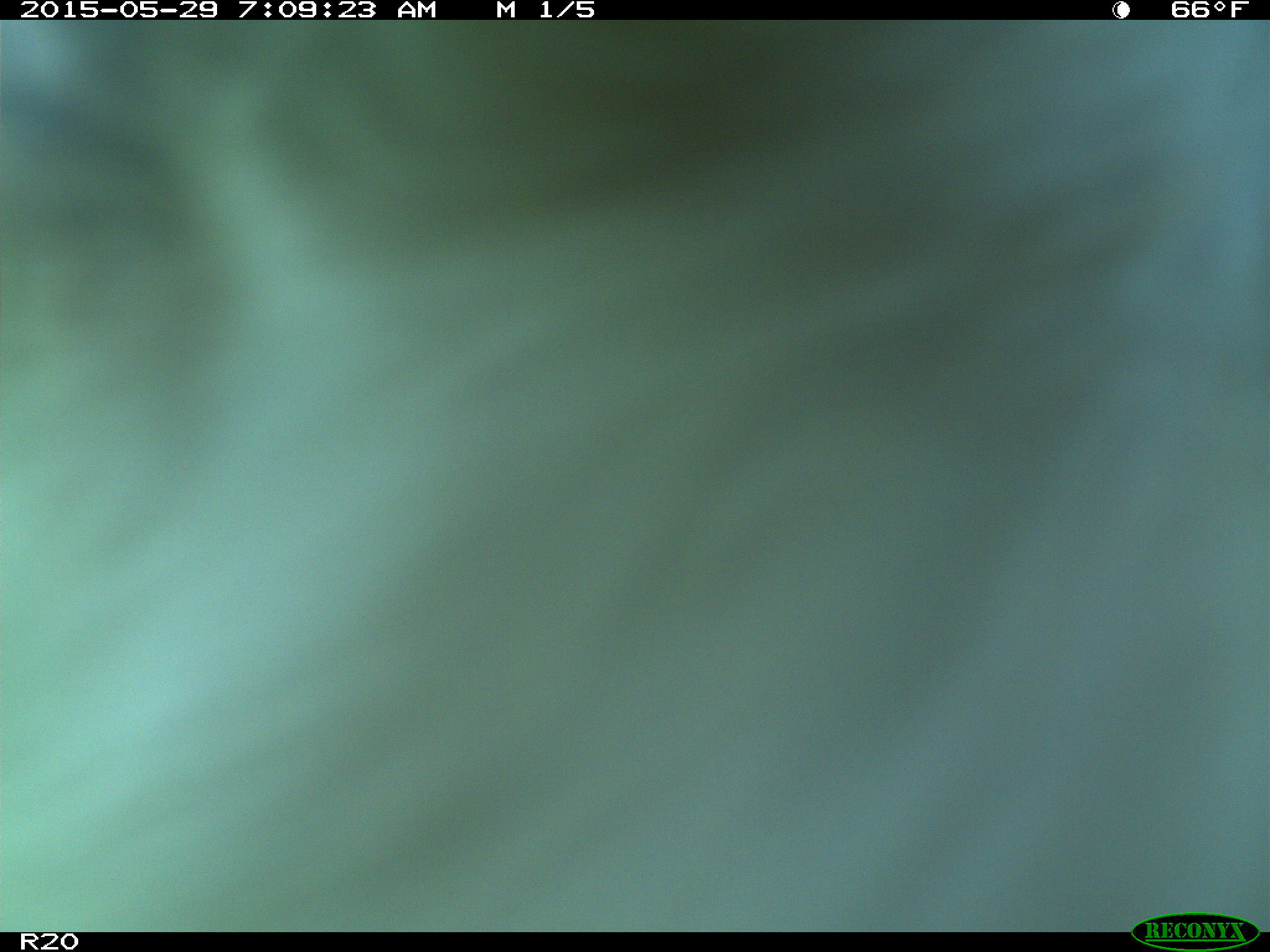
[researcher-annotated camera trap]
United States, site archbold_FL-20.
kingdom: Animalia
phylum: Chordata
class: Mammalia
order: Artiodactyla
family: Bovidae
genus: Bos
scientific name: Bos taurus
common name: domestic cow